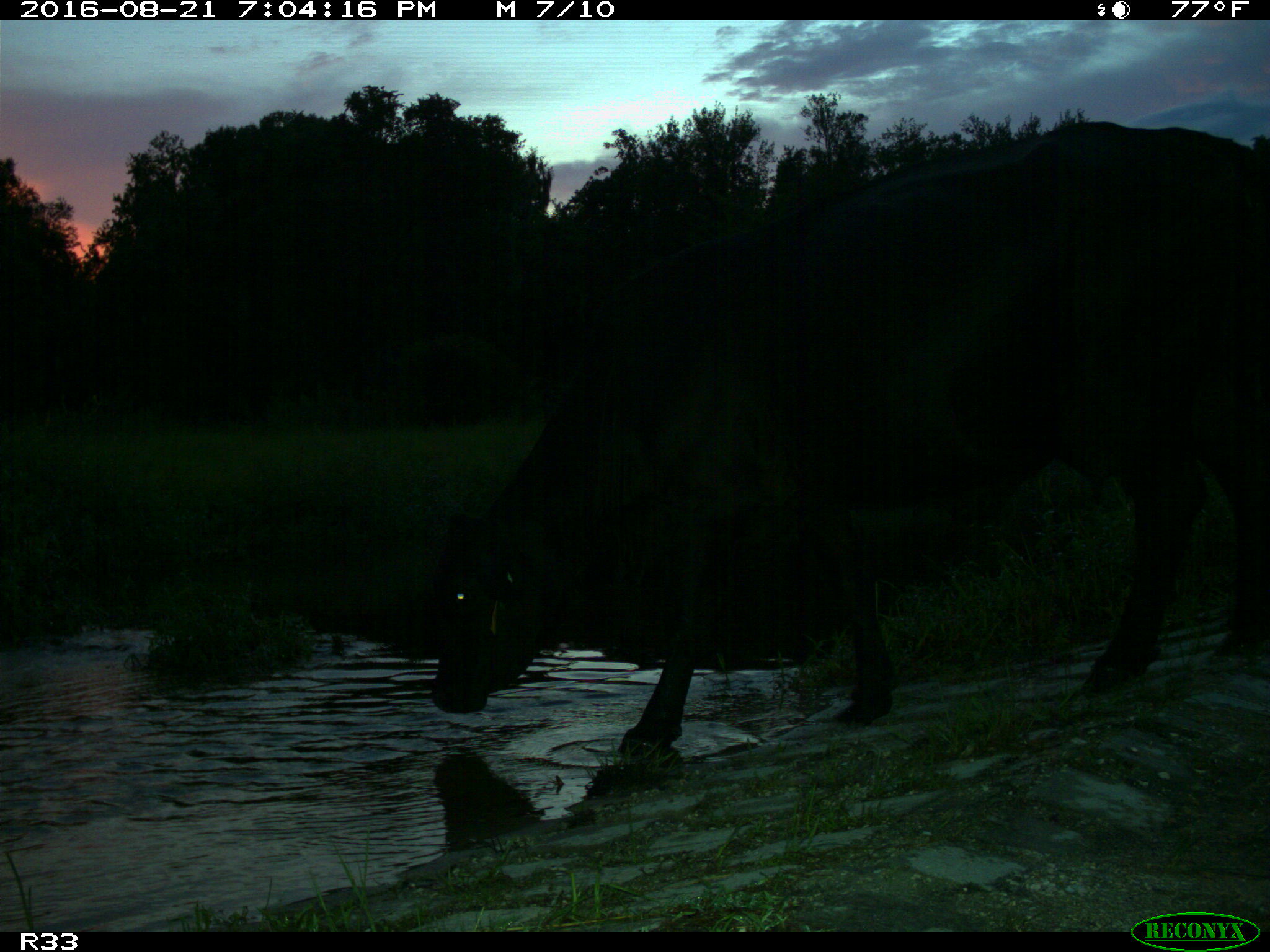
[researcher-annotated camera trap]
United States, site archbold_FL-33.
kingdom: Animalia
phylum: Chordata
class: Mammalia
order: Artiodactyla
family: Bovidae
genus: Bos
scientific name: Bos taurus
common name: domestic cow